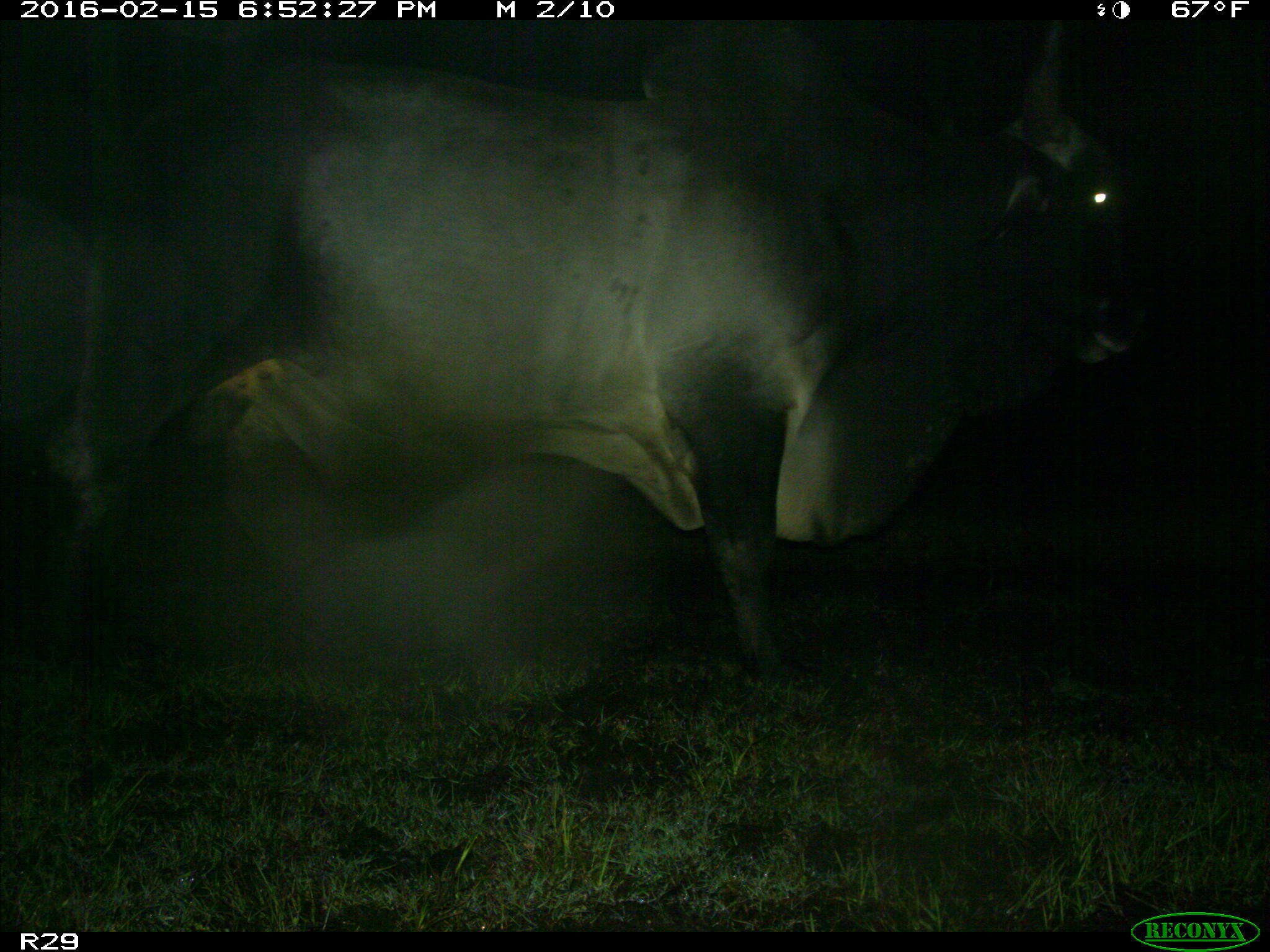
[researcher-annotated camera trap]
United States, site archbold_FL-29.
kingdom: Animalia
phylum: Chordata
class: Mammalia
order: Artiodactyla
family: Bovidae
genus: Bos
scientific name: Bos taurus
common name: domestic cow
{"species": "Bos taurus (domestic cow)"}